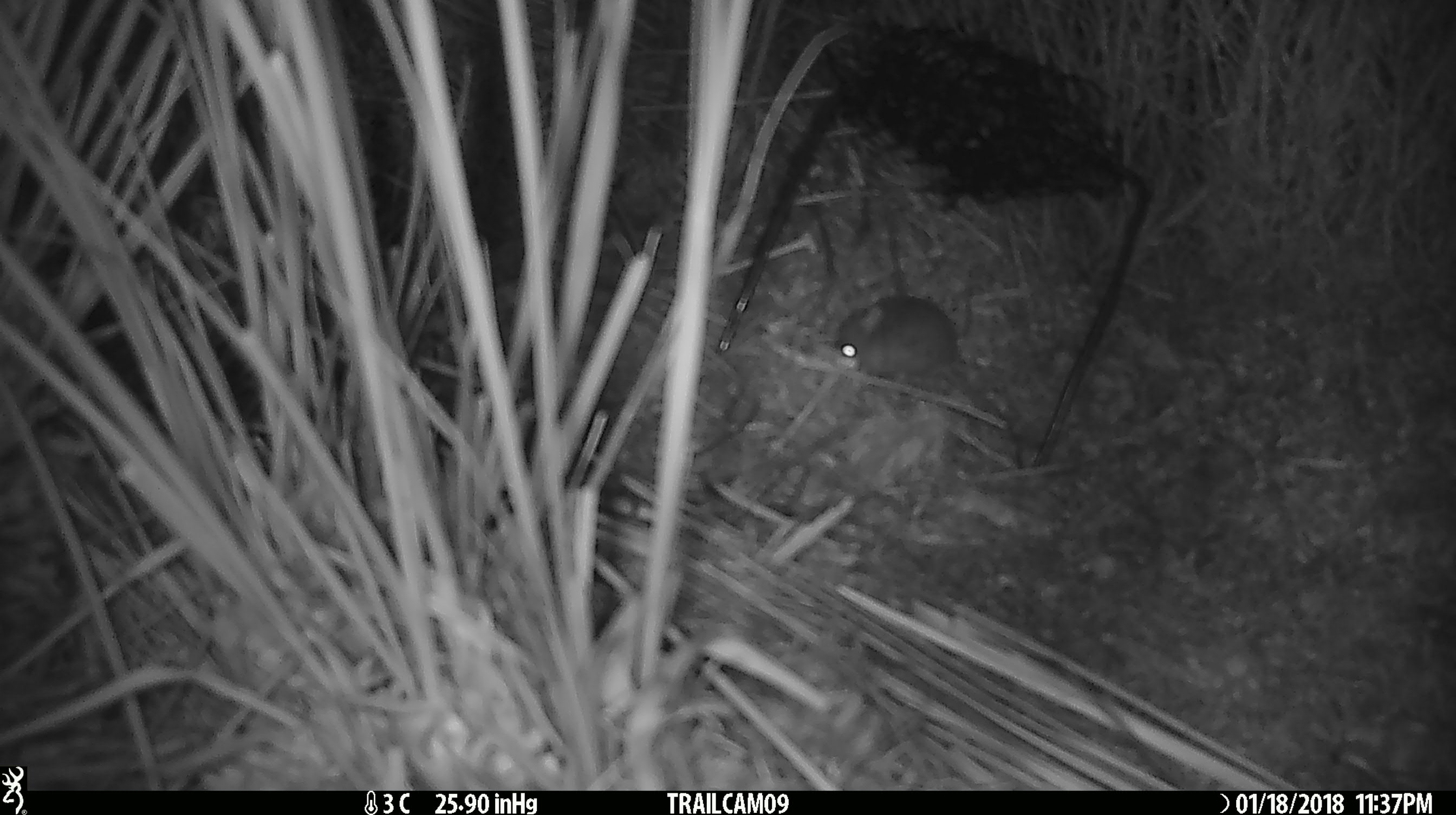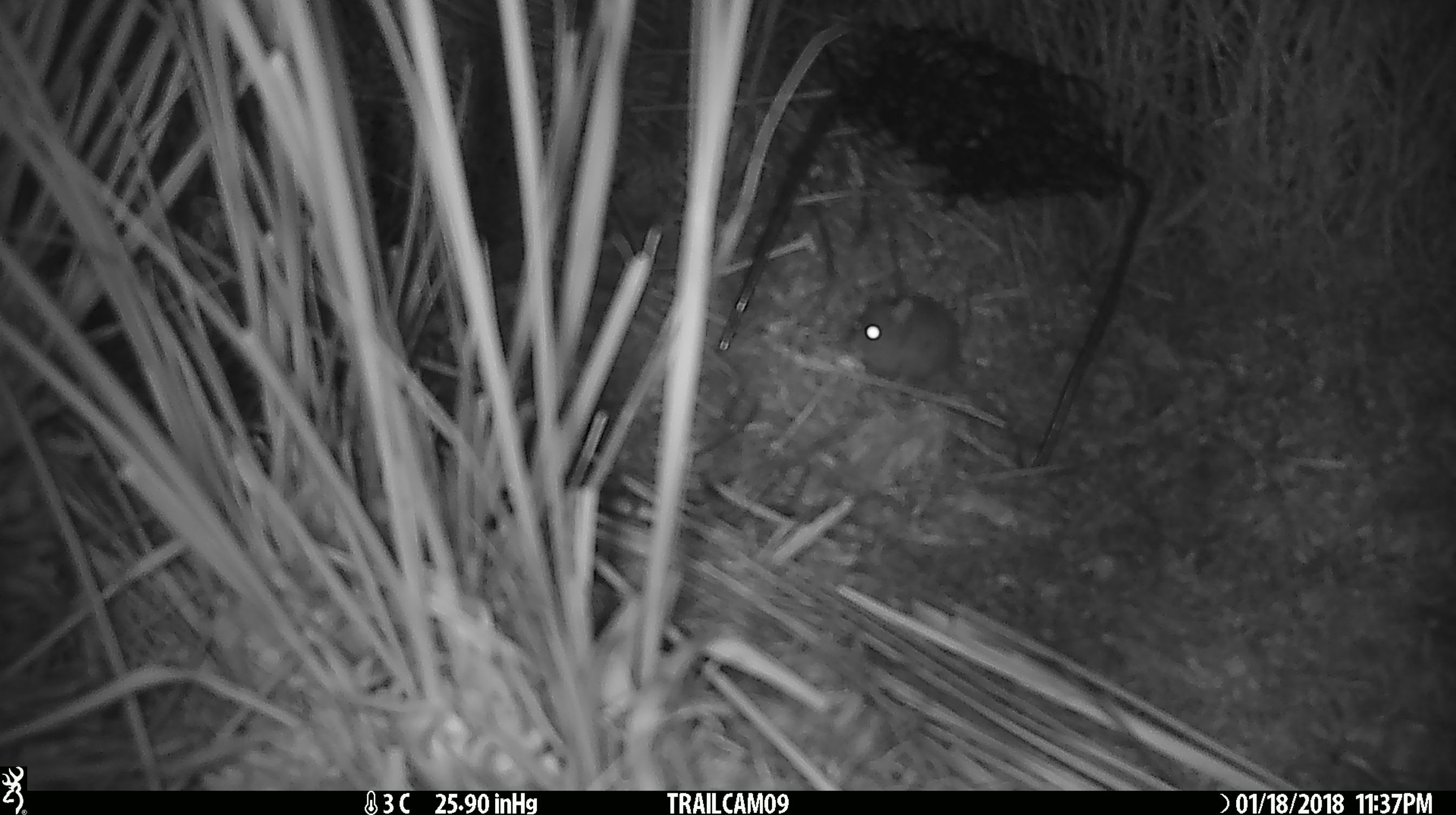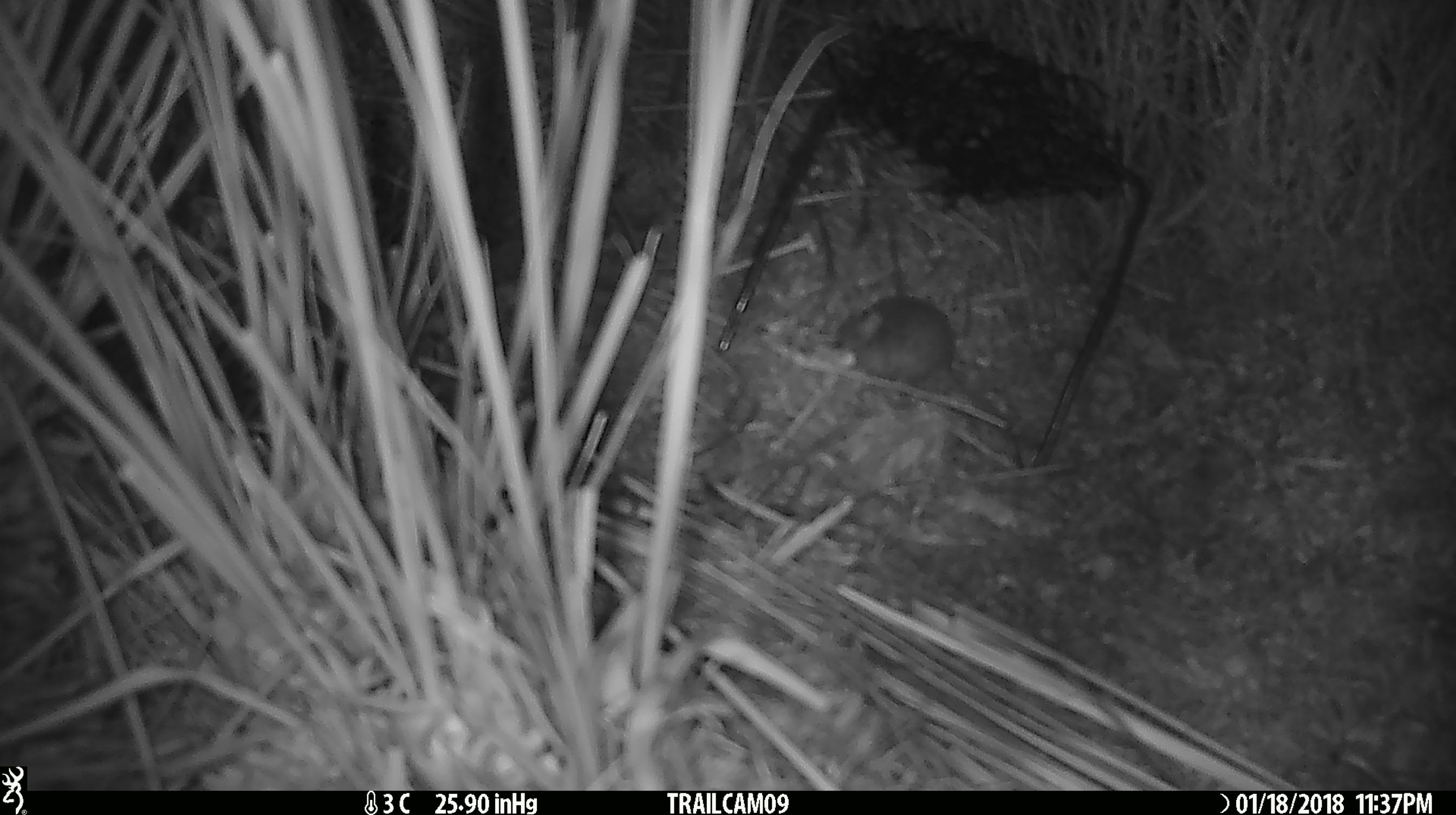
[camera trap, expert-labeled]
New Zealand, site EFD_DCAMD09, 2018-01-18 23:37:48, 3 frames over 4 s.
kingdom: Animalia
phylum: Chordata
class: Mammalia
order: Rodentia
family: Muridae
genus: Mus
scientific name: Mus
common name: mouse